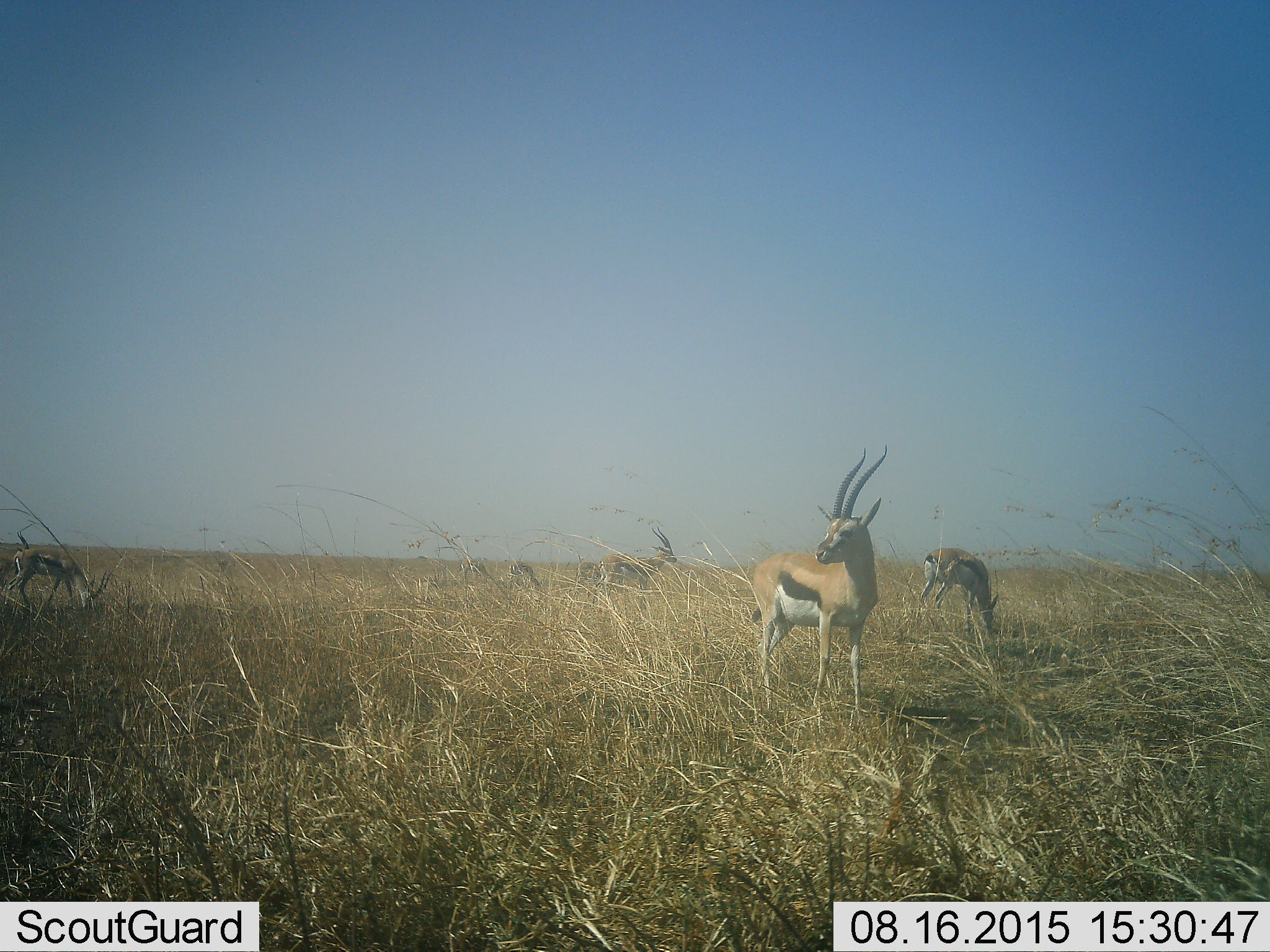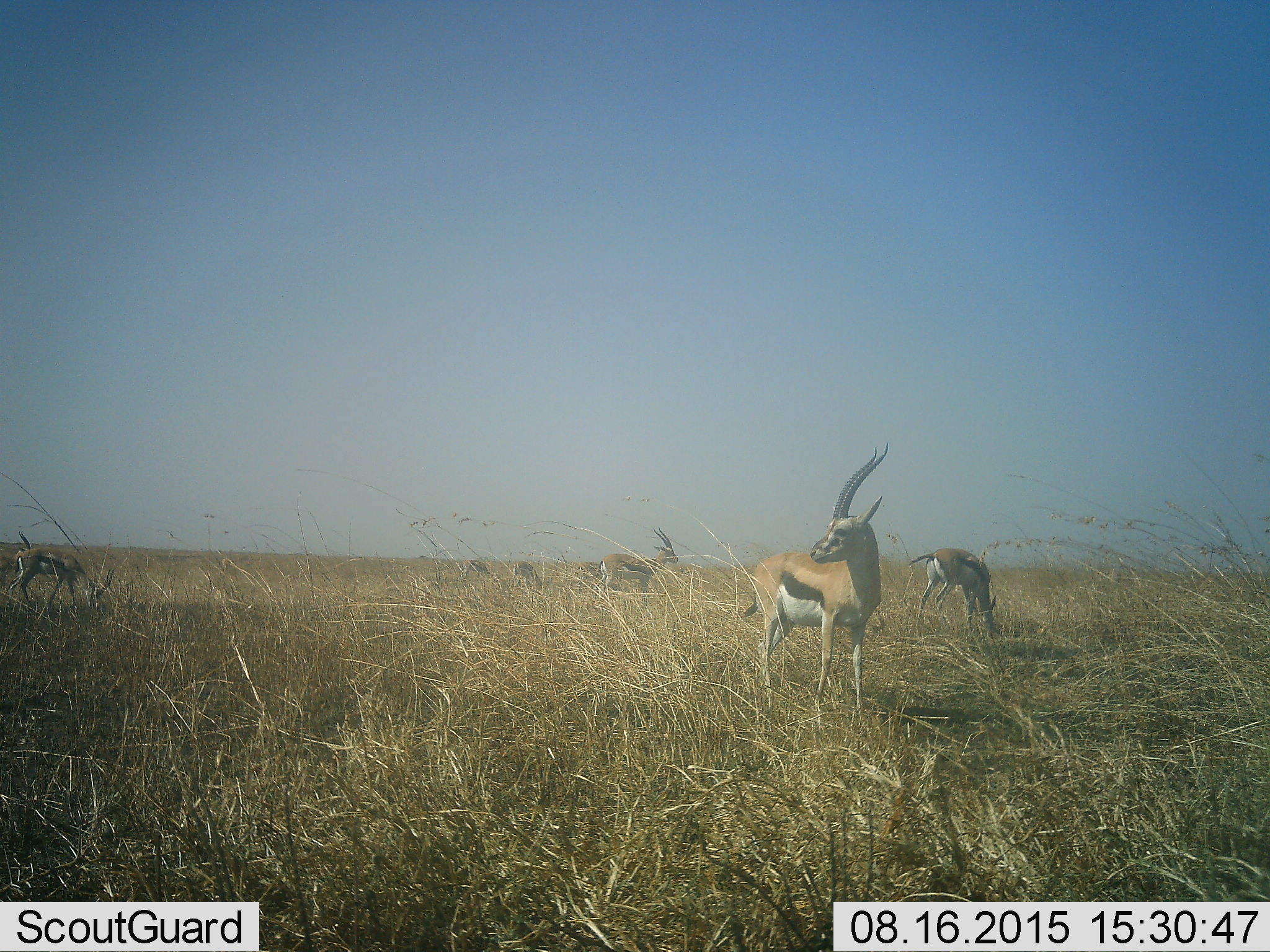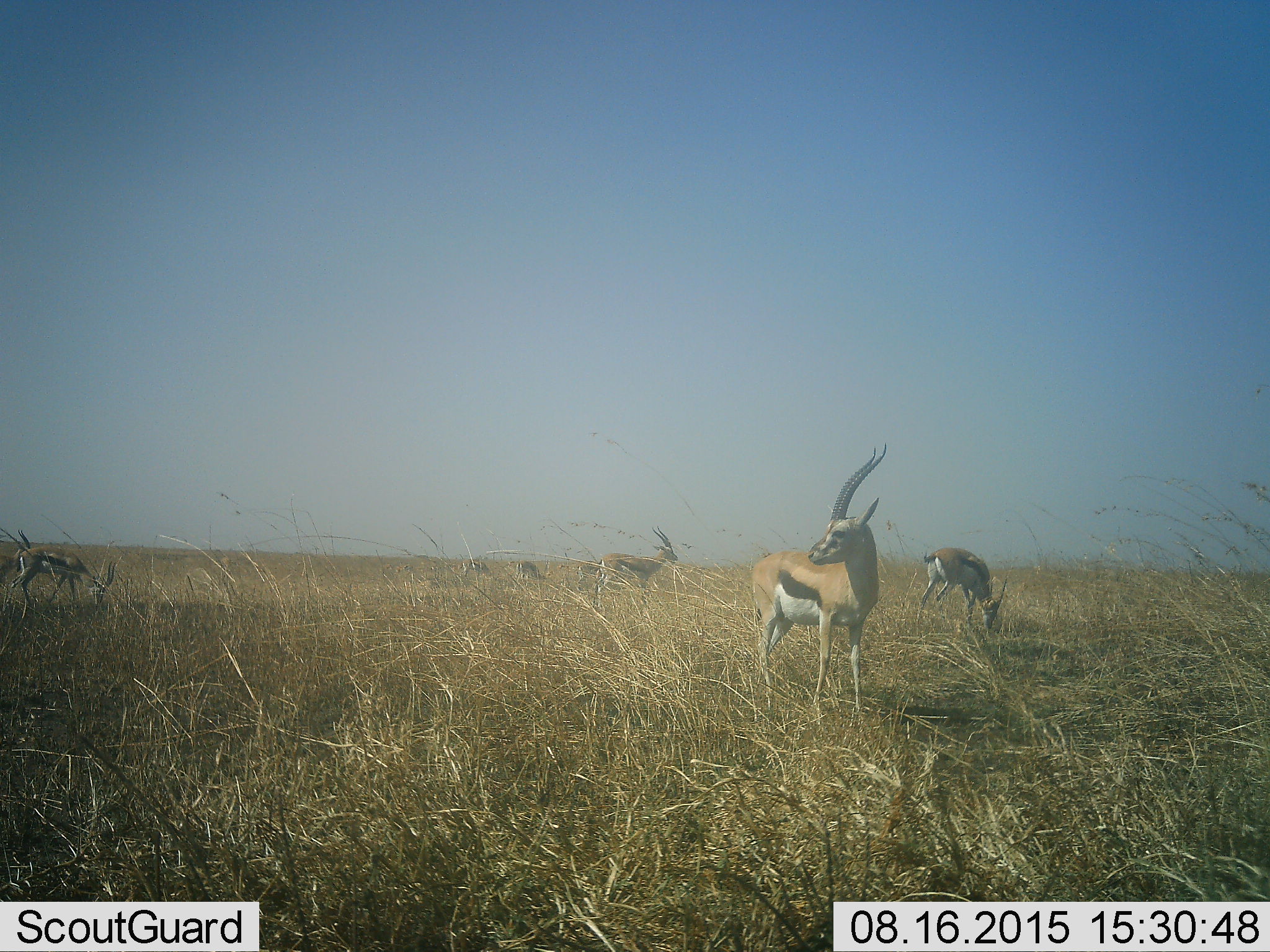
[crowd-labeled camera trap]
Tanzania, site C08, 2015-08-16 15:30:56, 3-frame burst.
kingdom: Animalia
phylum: Chordata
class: Mammalia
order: Artiodactyla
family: Bovidae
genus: Eudorcas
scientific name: Eudorcas thomsonii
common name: thomson's gazelle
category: gazellethomsons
Gazellethomsons (thomson's gazelle) (Eudorcas thomsonii), count 6. Behavior (volunteer vote fractions): standing 94%, resting 0%, moving 6%, interacting 0%. Young present (vote fraction): 12%. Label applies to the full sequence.